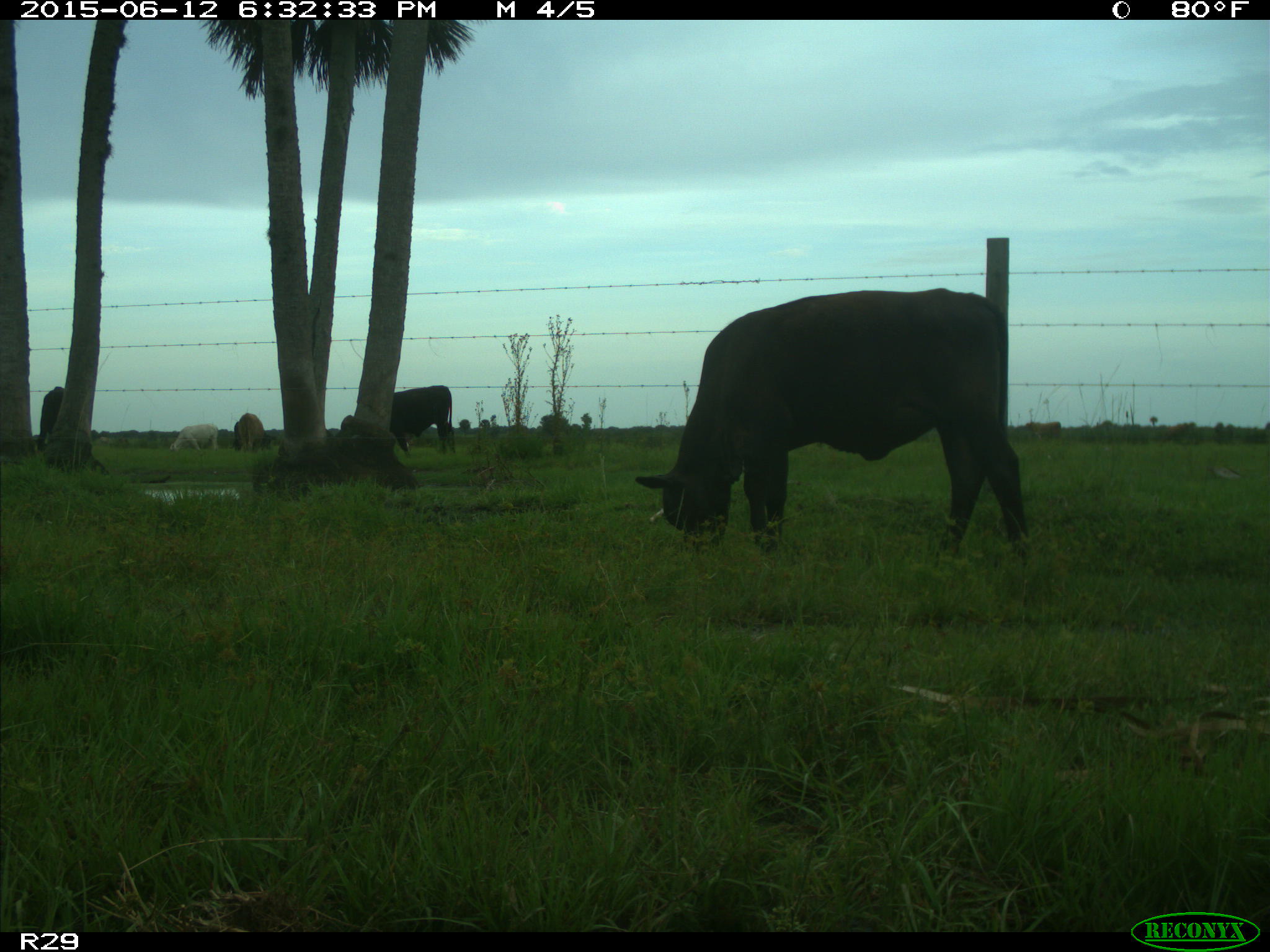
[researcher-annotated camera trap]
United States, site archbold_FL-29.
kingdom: Animalia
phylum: Chordata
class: Mammalia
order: Artiodactyla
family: Bovidae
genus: Bos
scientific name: Bos taurus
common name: domestic cow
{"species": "Bos taurus (domestic cow)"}